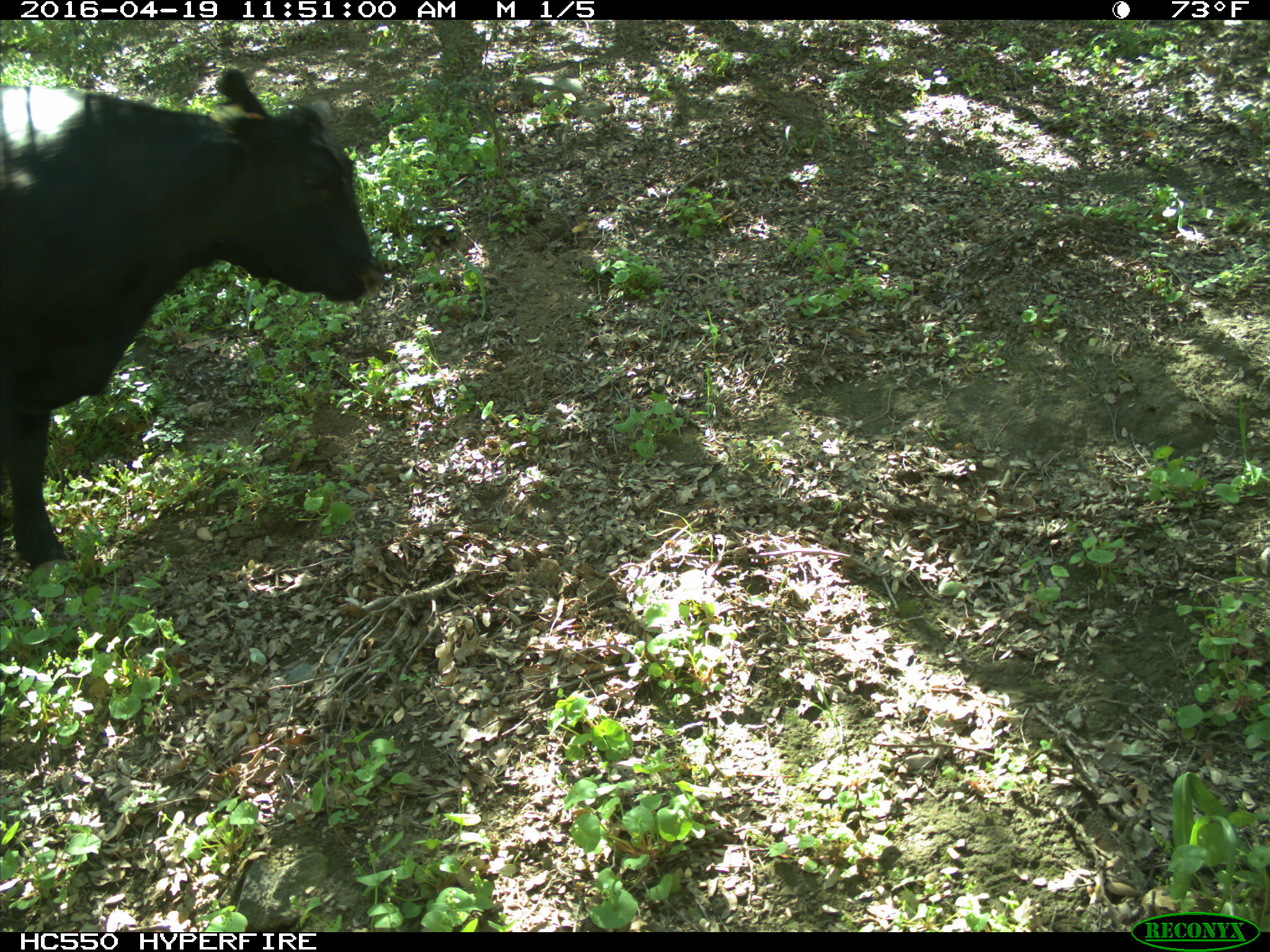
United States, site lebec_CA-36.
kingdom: Animalia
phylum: Chordata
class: Mammalia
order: Artiodactyla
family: Bovidae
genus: Bos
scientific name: Bos taurus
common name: domestic cow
Bos taurus (domestic cow).